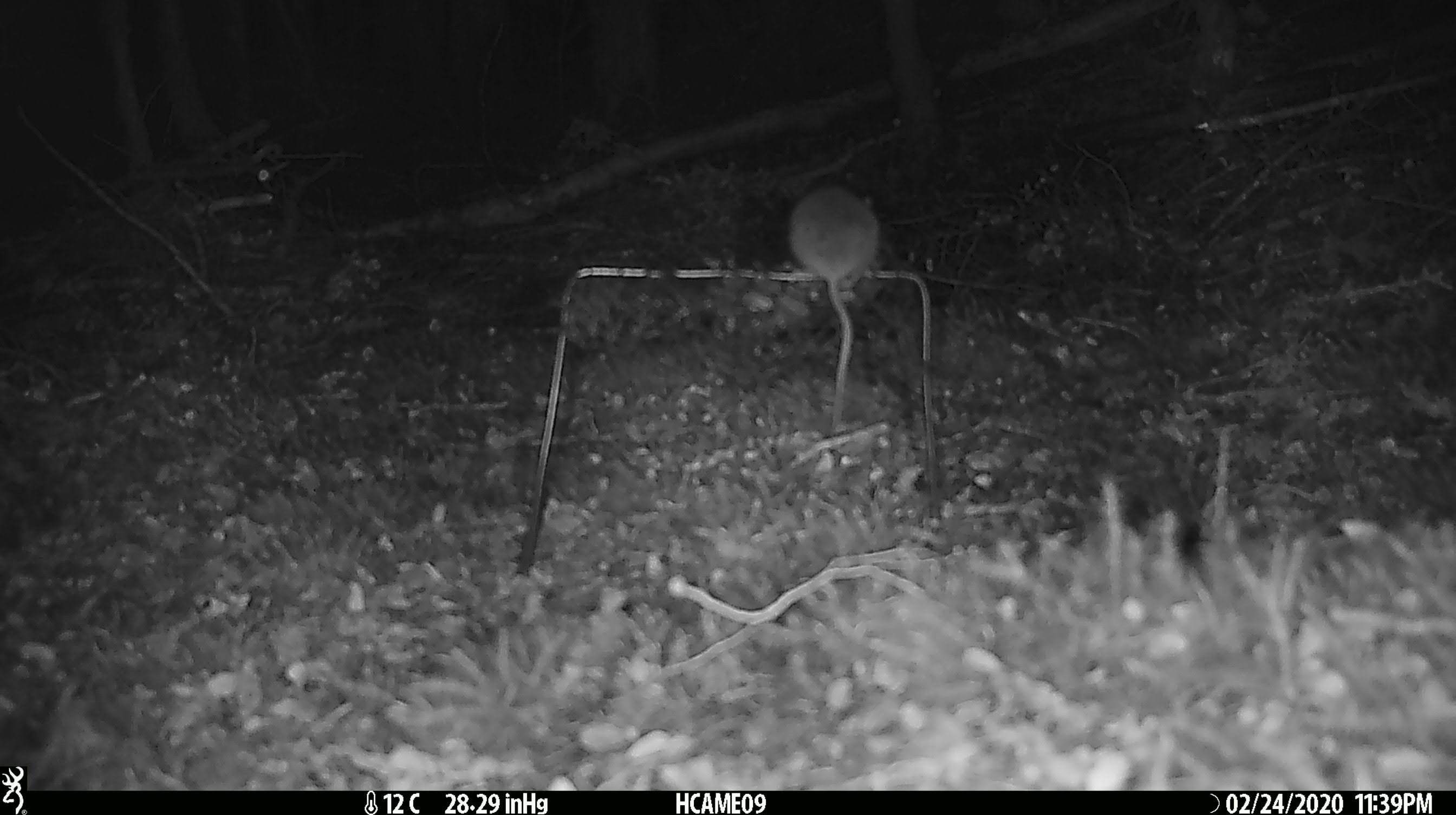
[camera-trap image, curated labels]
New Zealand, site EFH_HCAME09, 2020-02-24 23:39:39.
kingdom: Animalia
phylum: Chordata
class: Mammalia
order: Rodentia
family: Muridae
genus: Mus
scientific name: Mus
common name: mouse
Mouse (Mus).